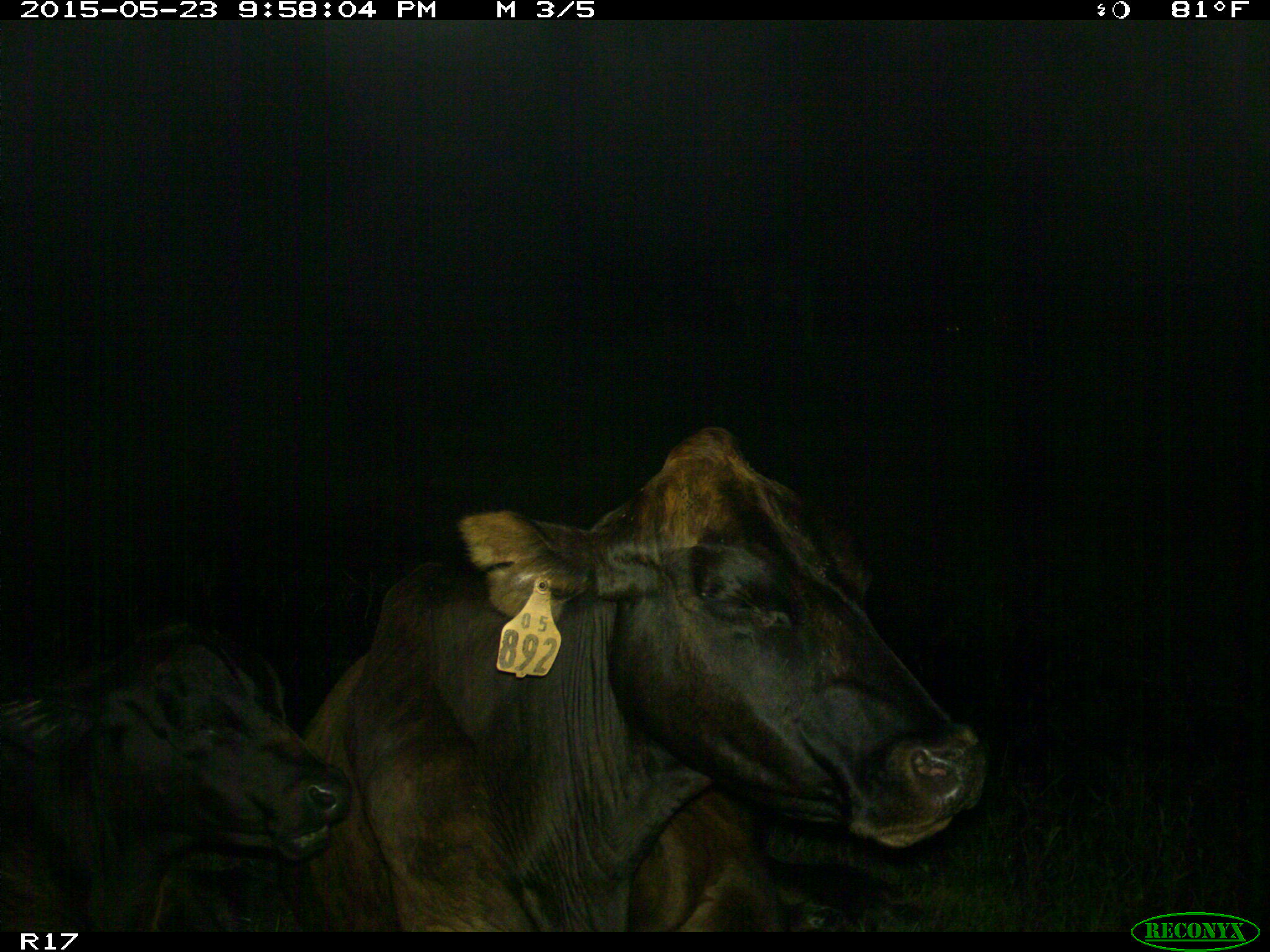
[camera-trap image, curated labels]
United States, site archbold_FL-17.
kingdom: Animalia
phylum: Chordata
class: Mammalia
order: Artiodactyla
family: Bovidae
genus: Bos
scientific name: Bos taurus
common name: domestic cow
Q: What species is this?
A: Bos taurus (domestic cow).